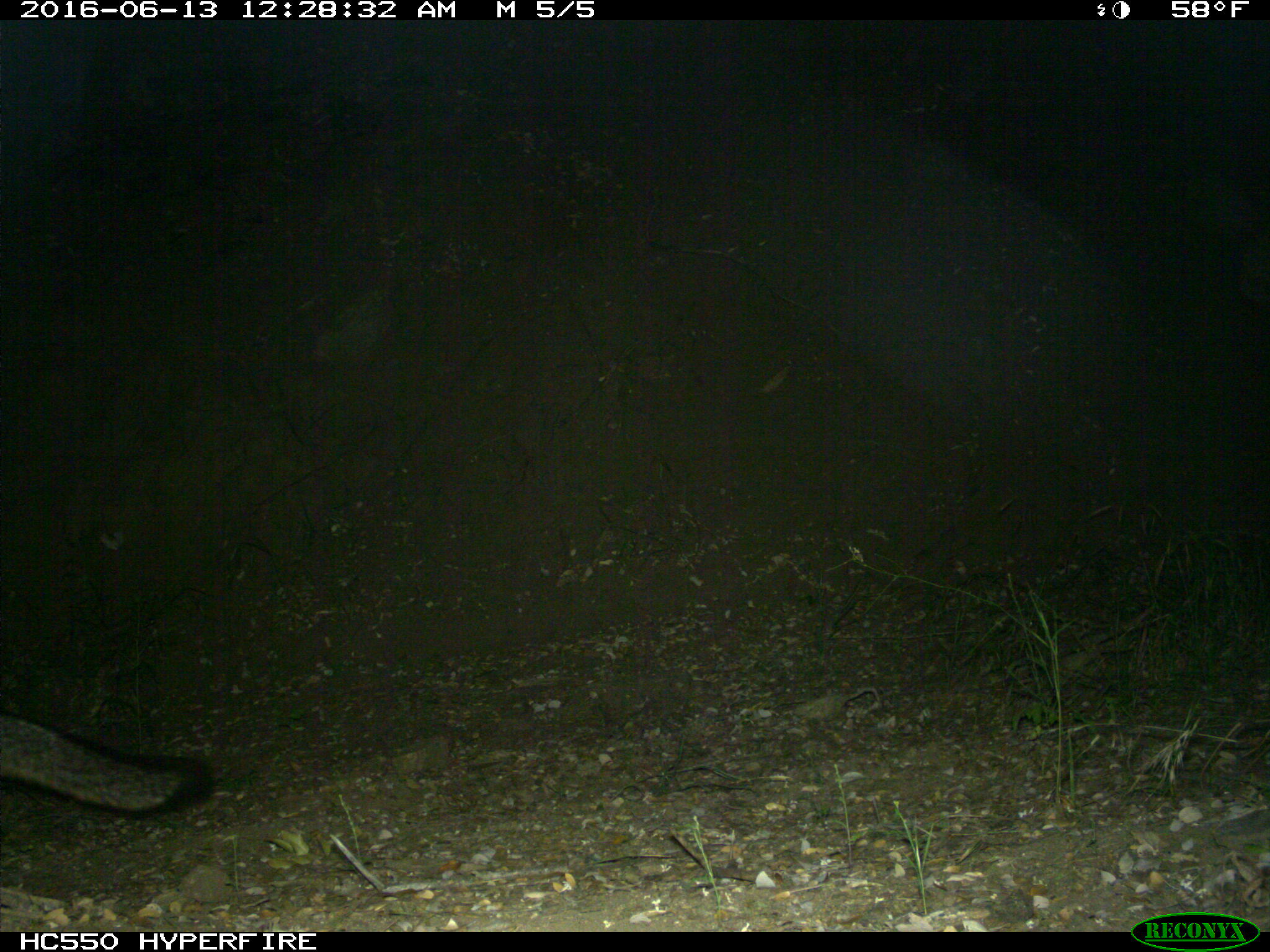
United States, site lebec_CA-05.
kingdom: Animalia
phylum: Chordata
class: Mammalia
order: Carnivora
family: Canidae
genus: Urocyon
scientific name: Urocyon cinereoargenteus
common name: gray fox